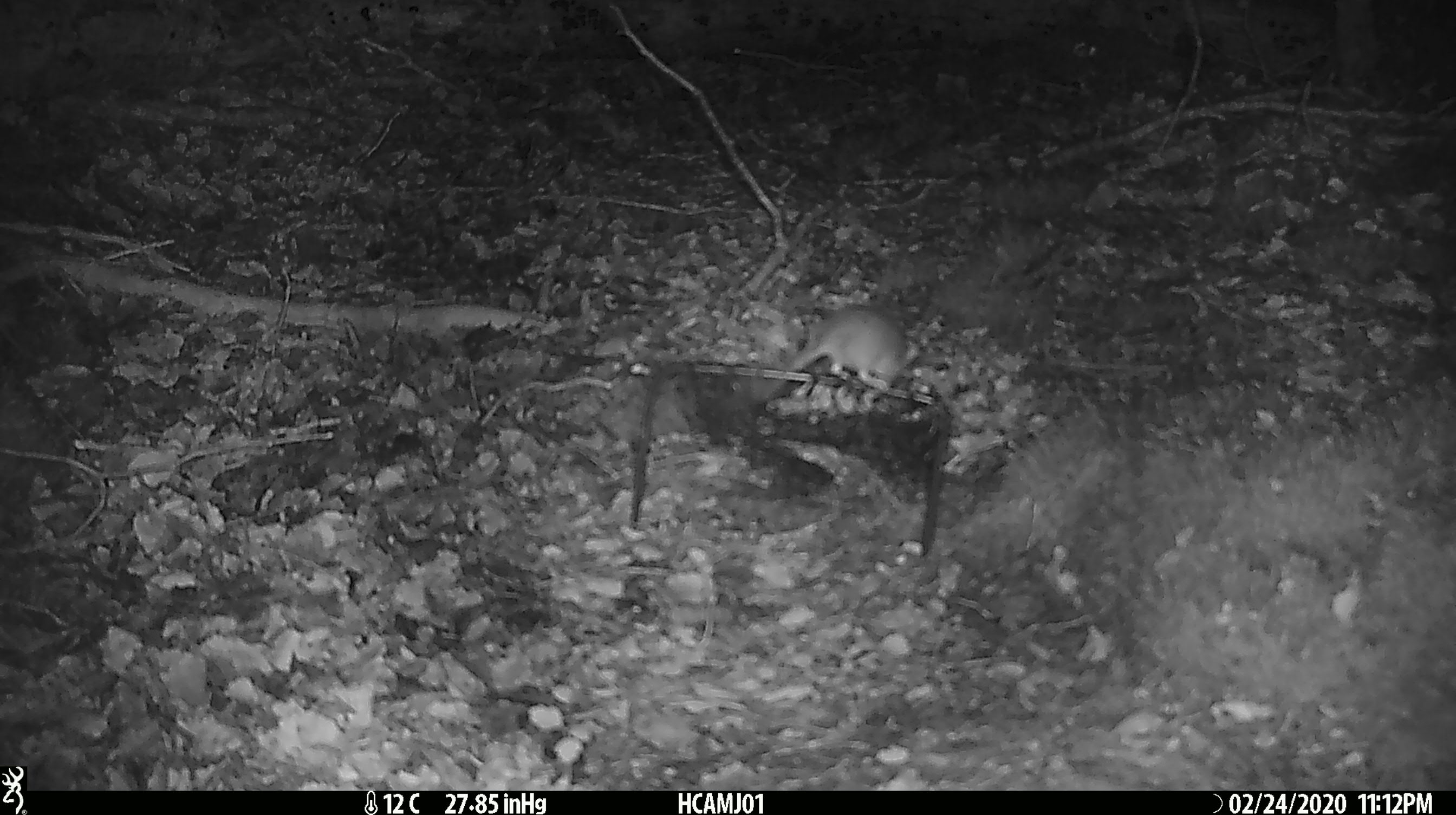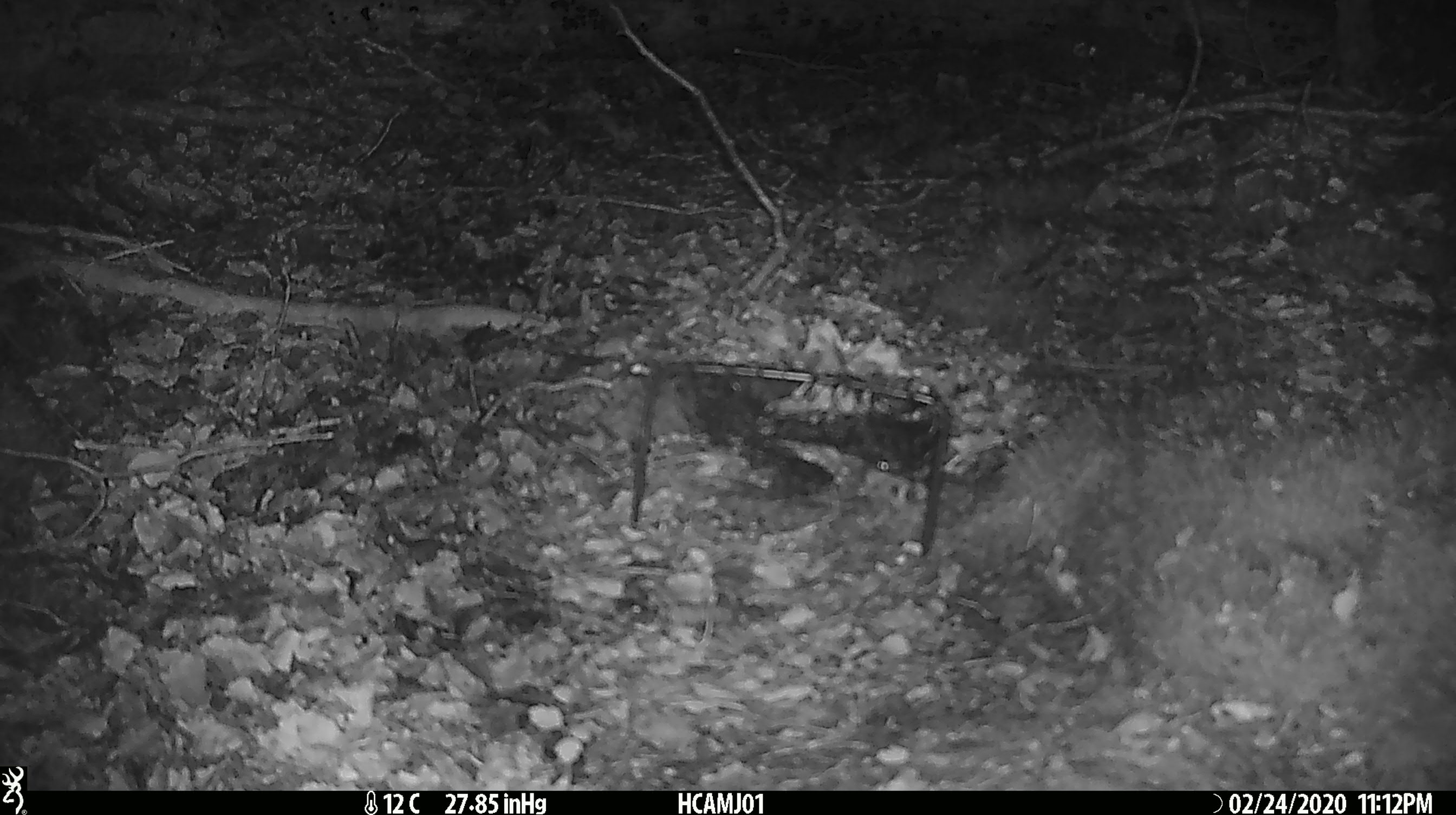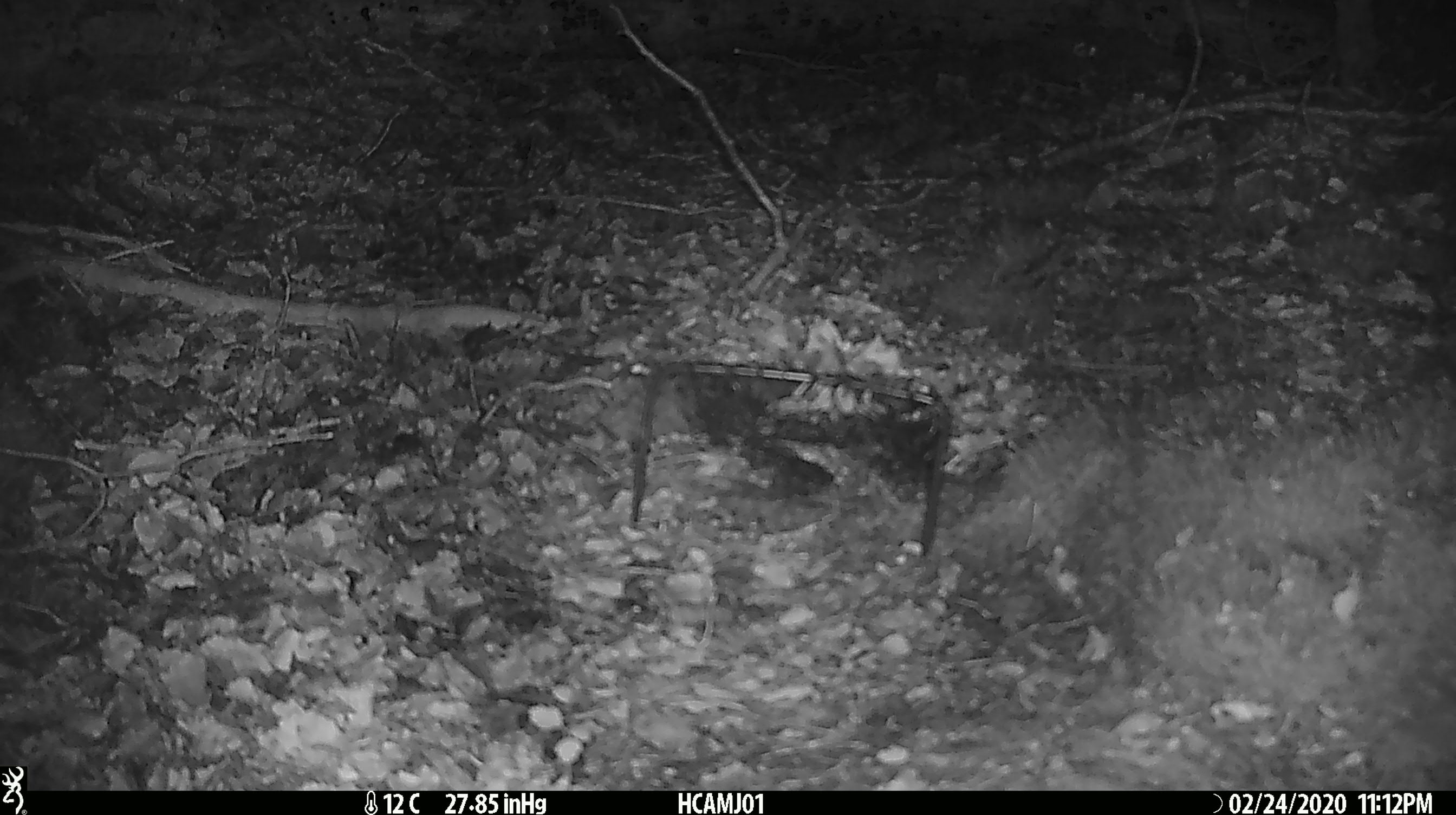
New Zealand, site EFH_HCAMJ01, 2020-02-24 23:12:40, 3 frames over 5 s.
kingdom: Animalia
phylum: Chordata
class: Mammalia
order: Rodentia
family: Muridae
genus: Mus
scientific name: Mus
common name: mouse